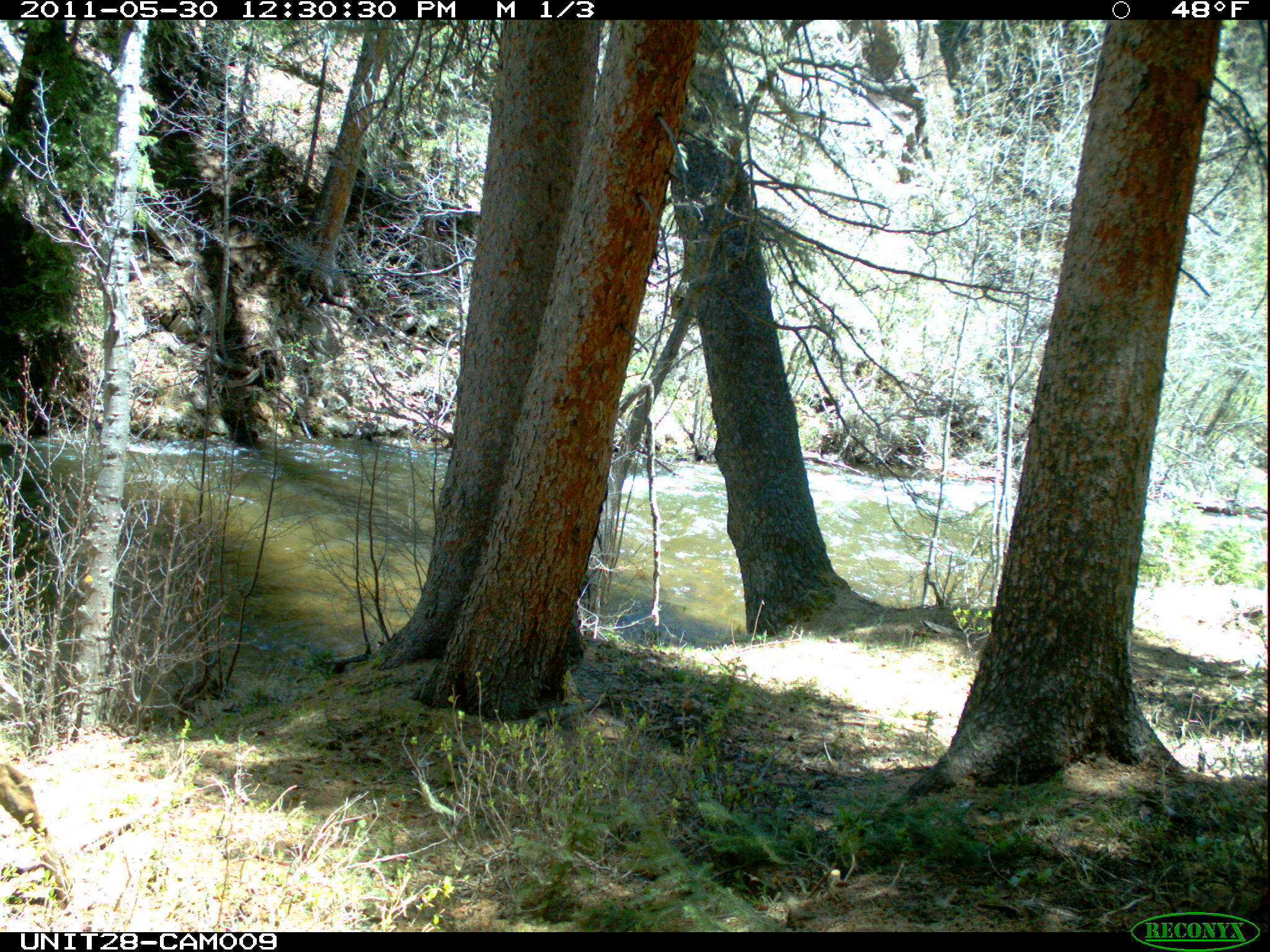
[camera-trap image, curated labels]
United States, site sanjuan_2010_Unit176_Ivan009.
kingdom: Animalia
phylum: Chordata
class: Mammalia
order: Artiodactyla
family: Cervidae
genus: Cervus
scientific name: Cervus elaphus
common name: red deer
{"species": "Cervus elaphus (red deer)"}